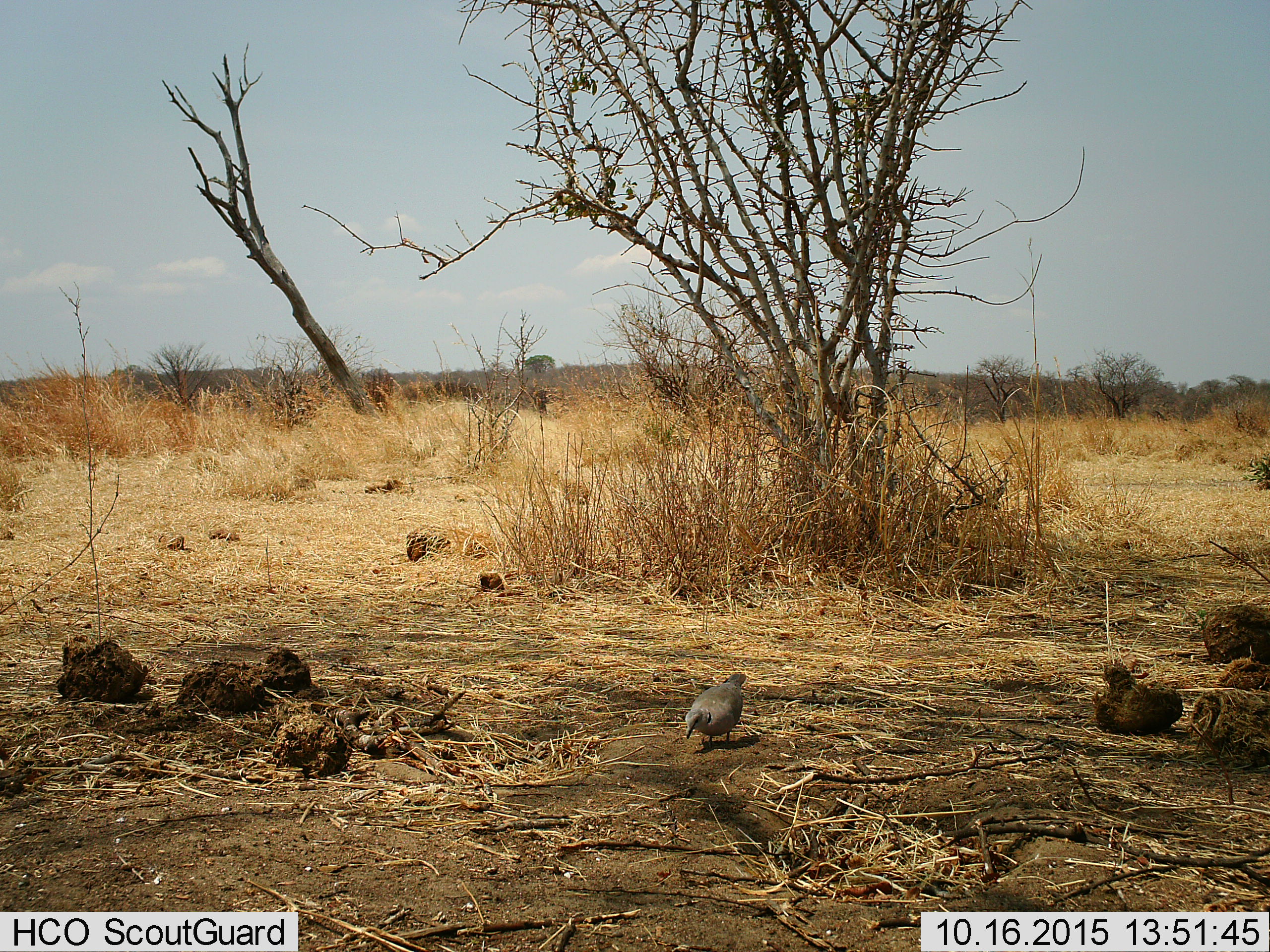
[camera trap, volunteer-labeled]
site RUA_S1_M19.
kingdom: Animalia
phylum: Chordata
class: Aves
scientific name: Aves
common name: bird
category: birdother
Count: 1.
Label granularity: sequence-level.